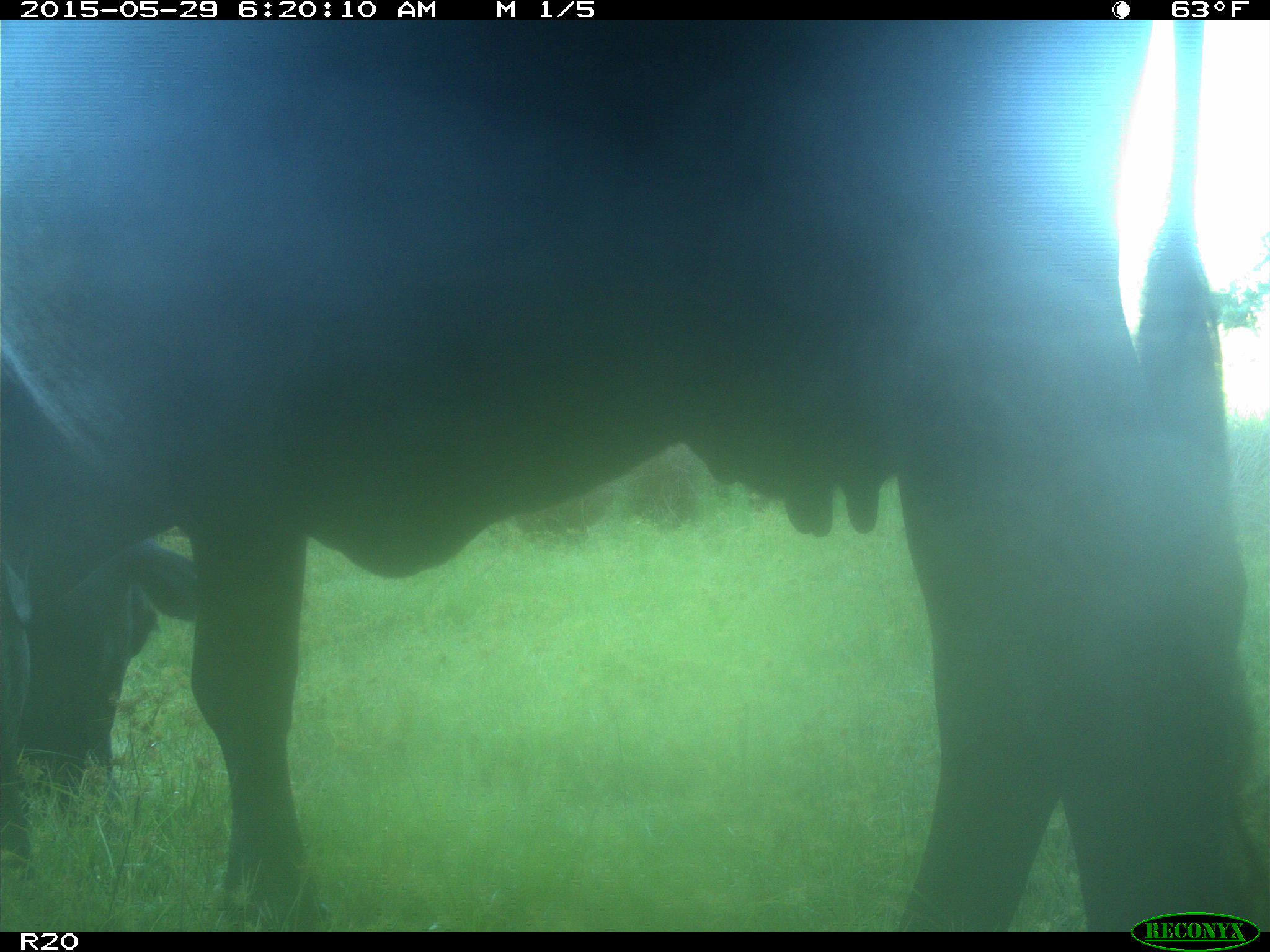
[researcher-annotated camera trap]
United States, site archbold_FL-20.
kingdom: Animalia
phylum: Chordata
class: Mammalia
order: Artiodactyla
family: Bovidae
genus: Bos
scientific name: Bos taurus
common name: domestic cow